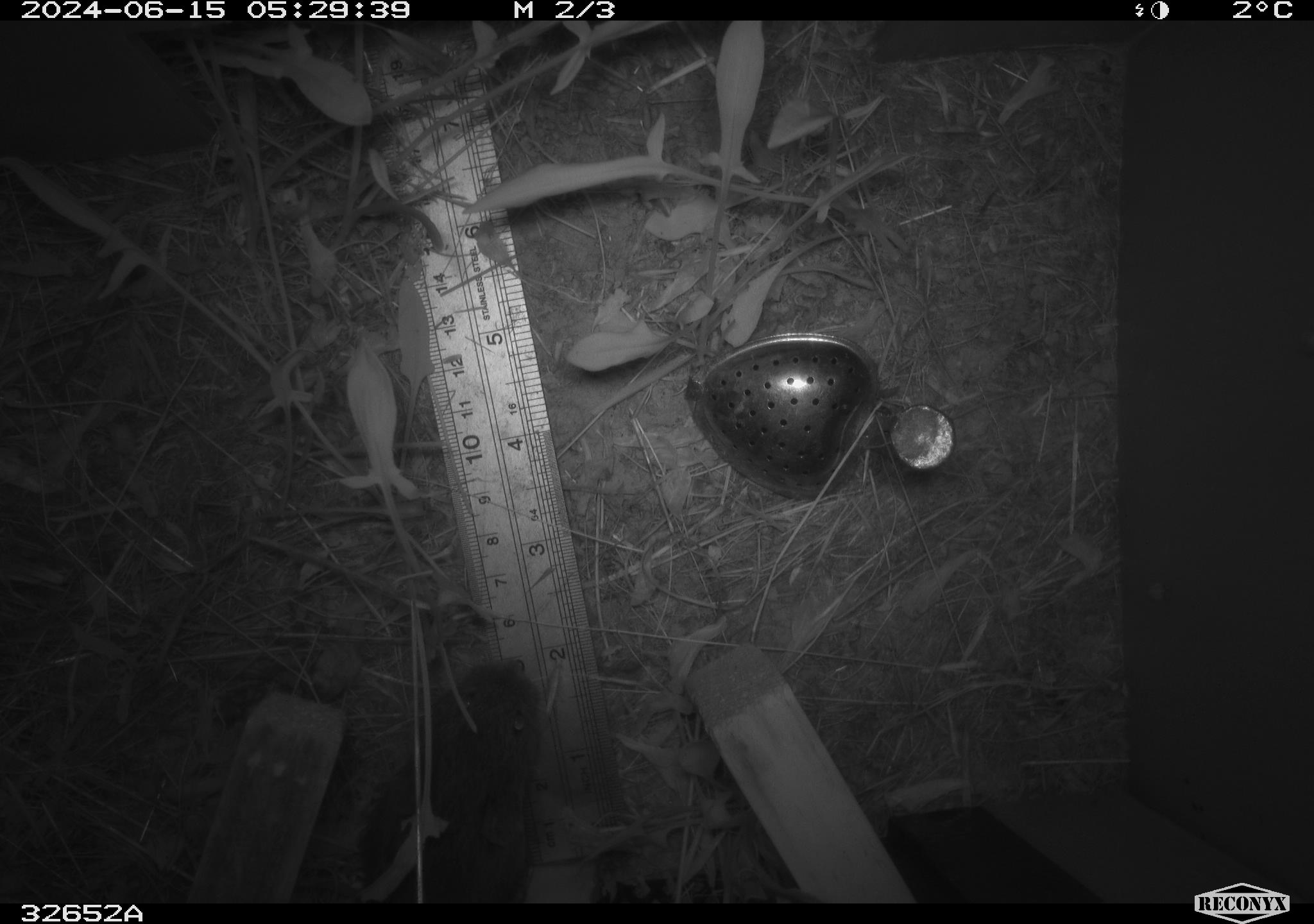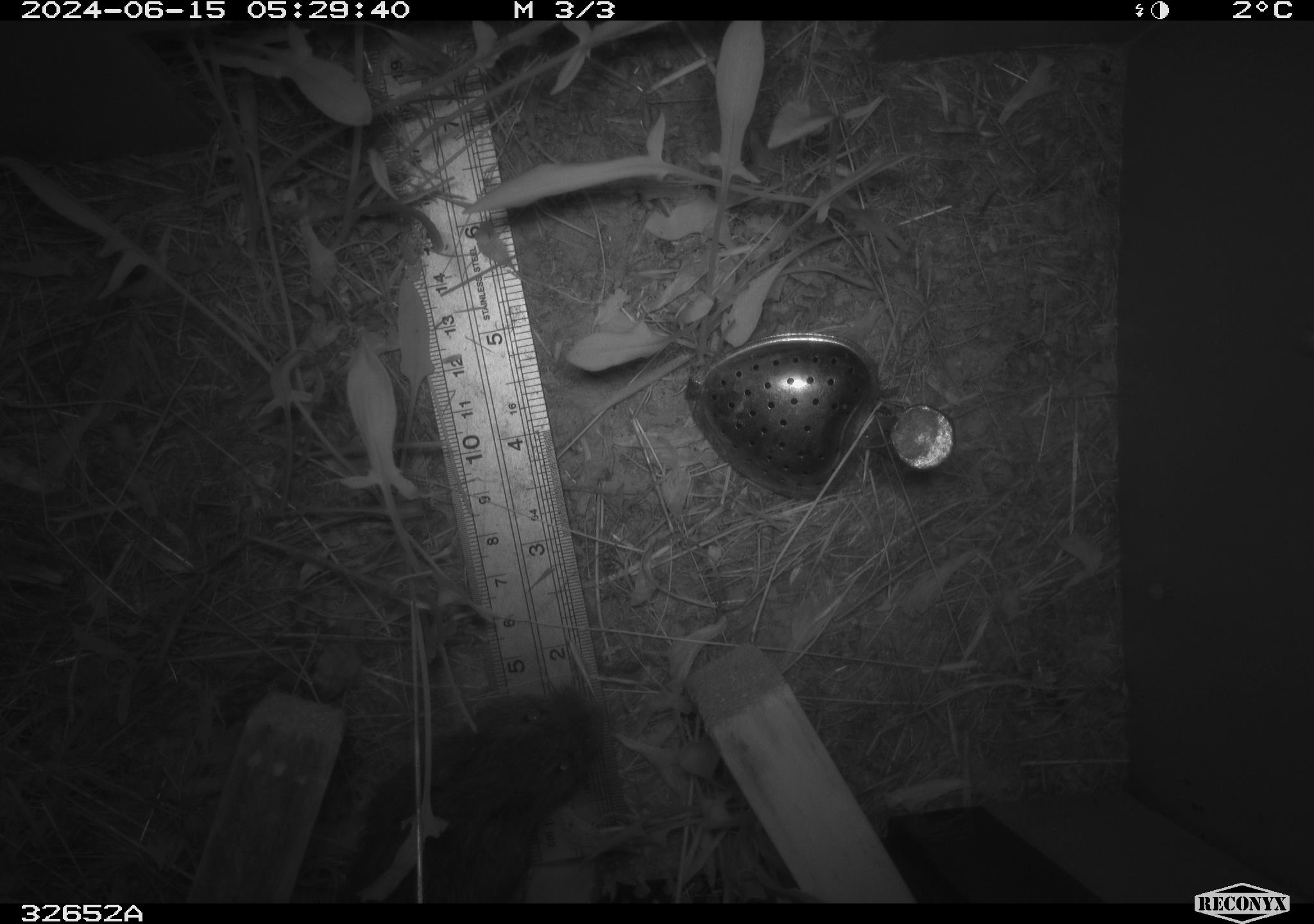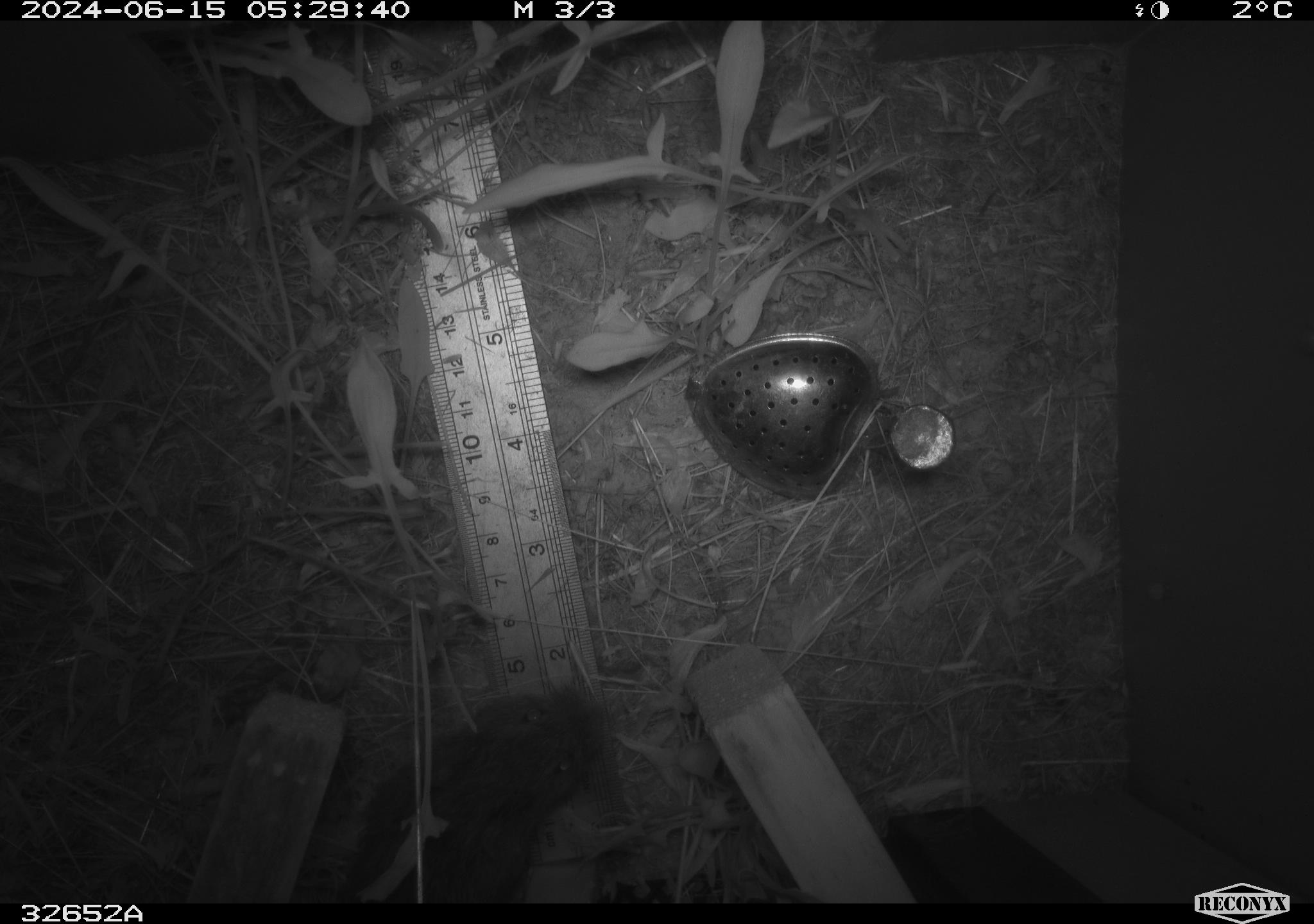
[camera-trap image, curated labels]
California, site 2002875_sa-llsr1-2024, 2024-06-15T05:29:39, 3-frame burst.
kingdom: Animalia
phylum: Chordata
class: Mammalia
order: Rodentia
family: Cricetidae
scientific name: Arvicolinae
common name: voles, lemmings, and muskrats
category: arvicolinae subfamily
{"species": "arvicolinae subfamily (voles, lemmings, and muskrats) (Arvicolinae)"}